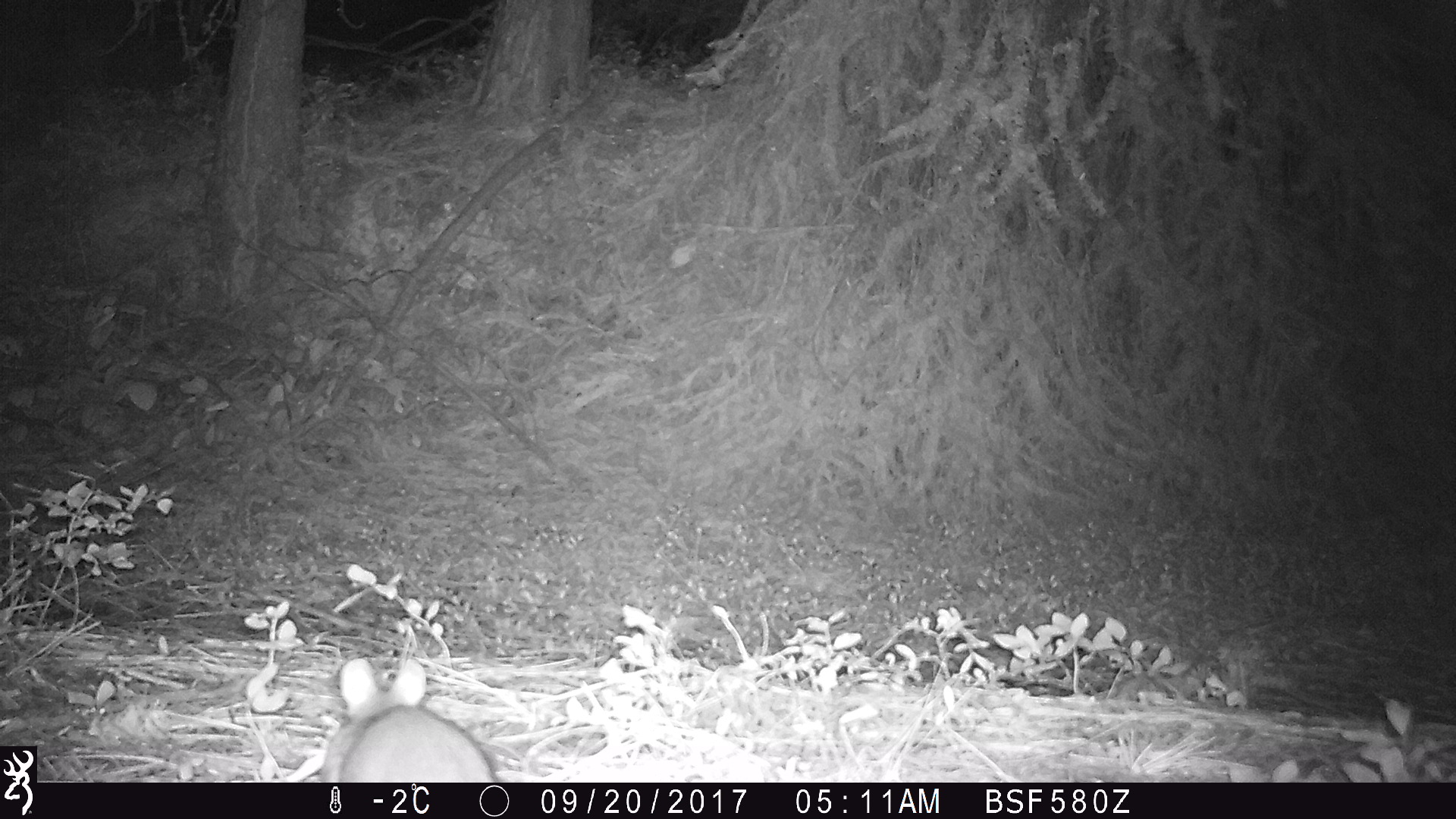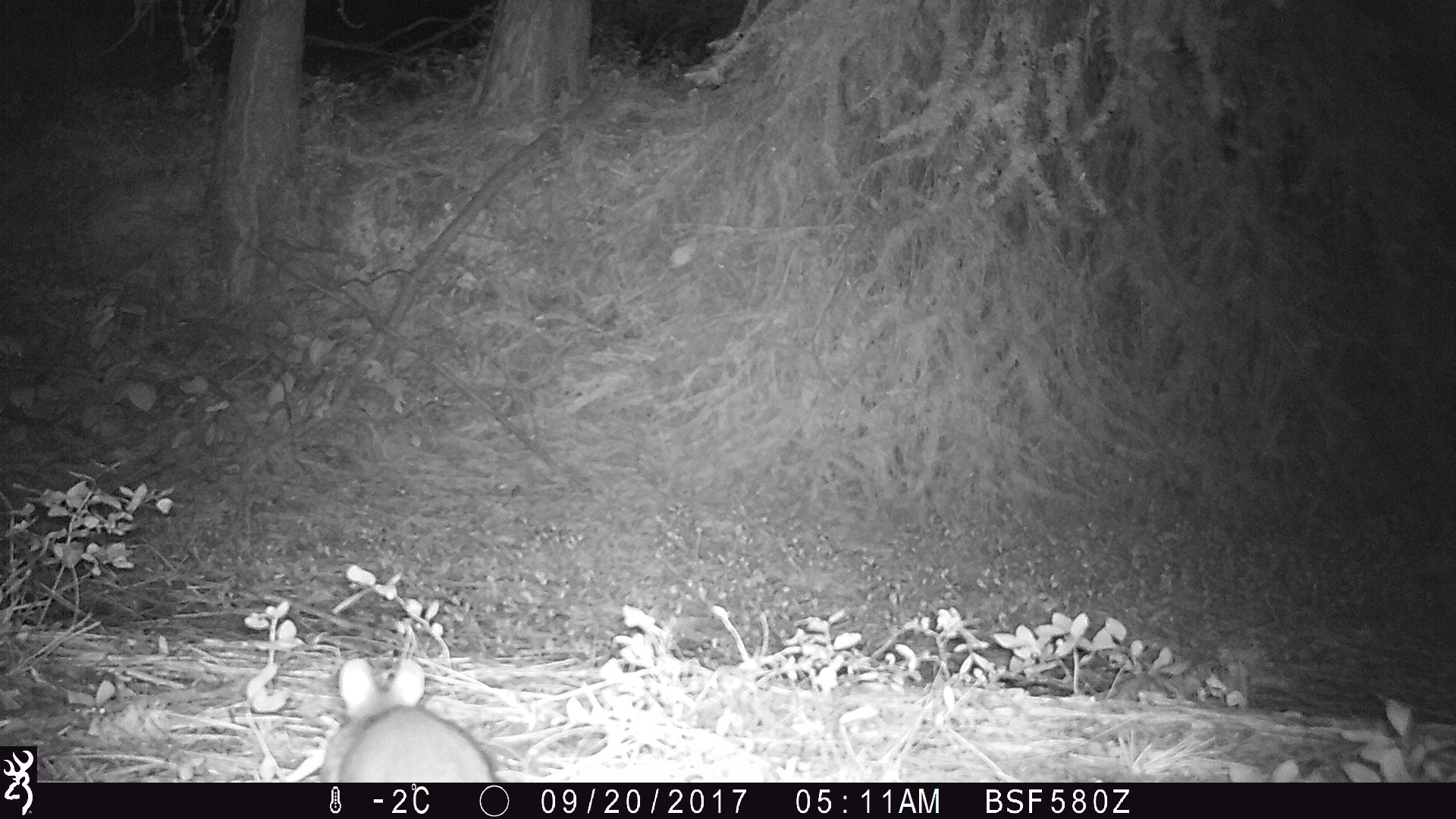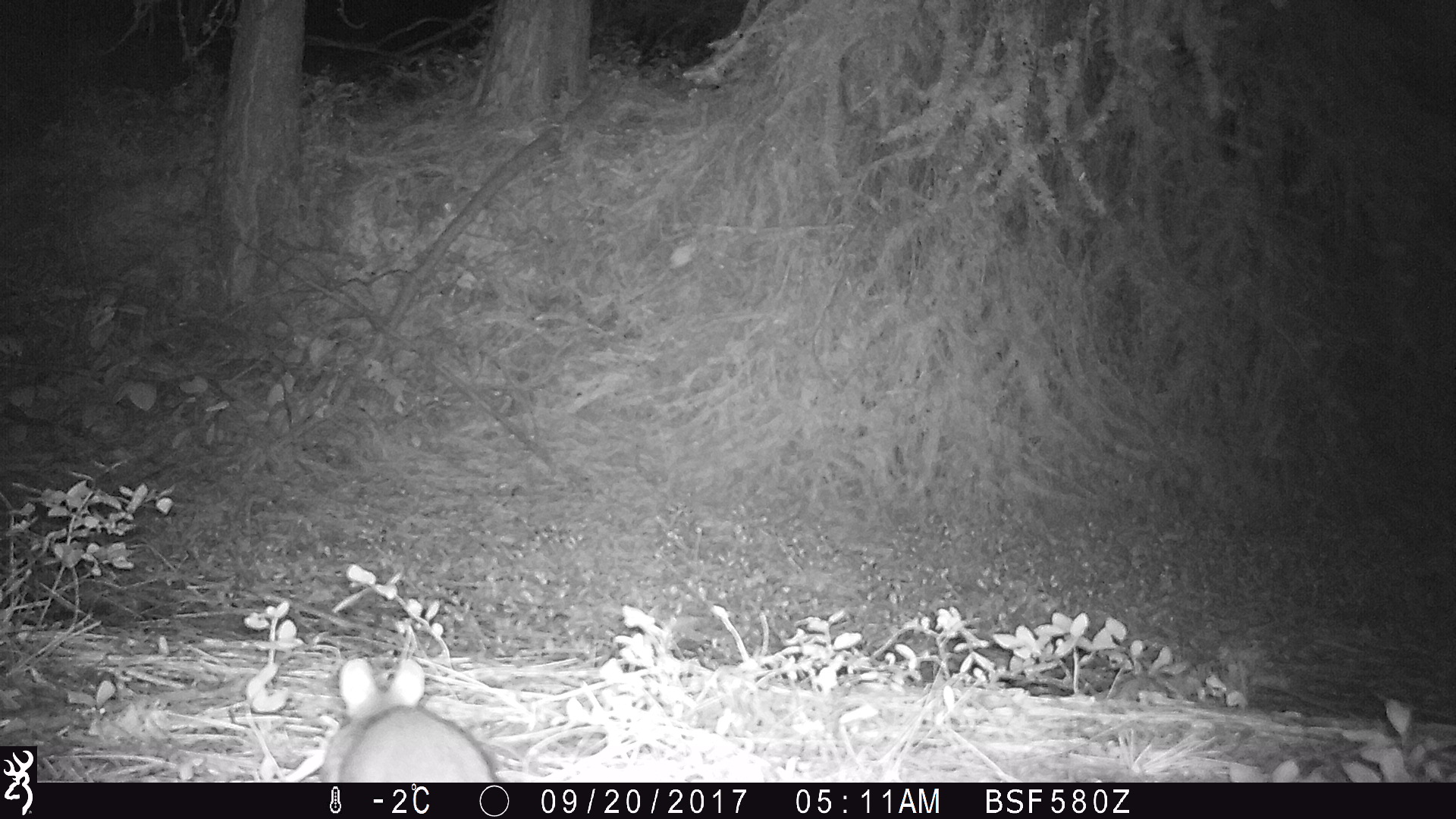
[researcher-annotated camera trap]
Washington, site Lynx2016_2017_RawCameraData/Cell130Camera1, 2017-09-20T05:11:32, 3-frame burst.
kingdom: Animalia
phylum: Chordata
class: Mammalia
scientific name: Mammalia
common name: small mammal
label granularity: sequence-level